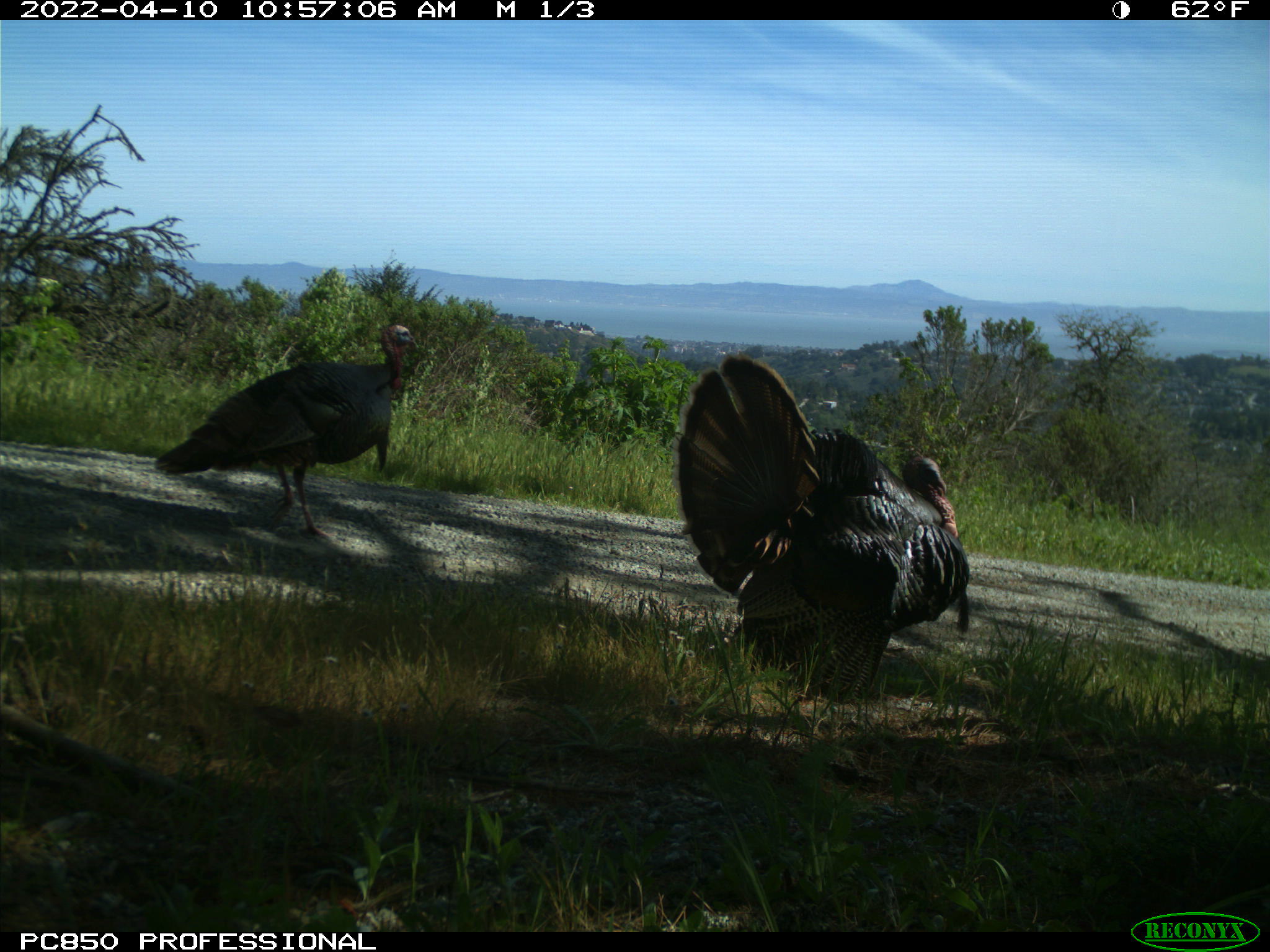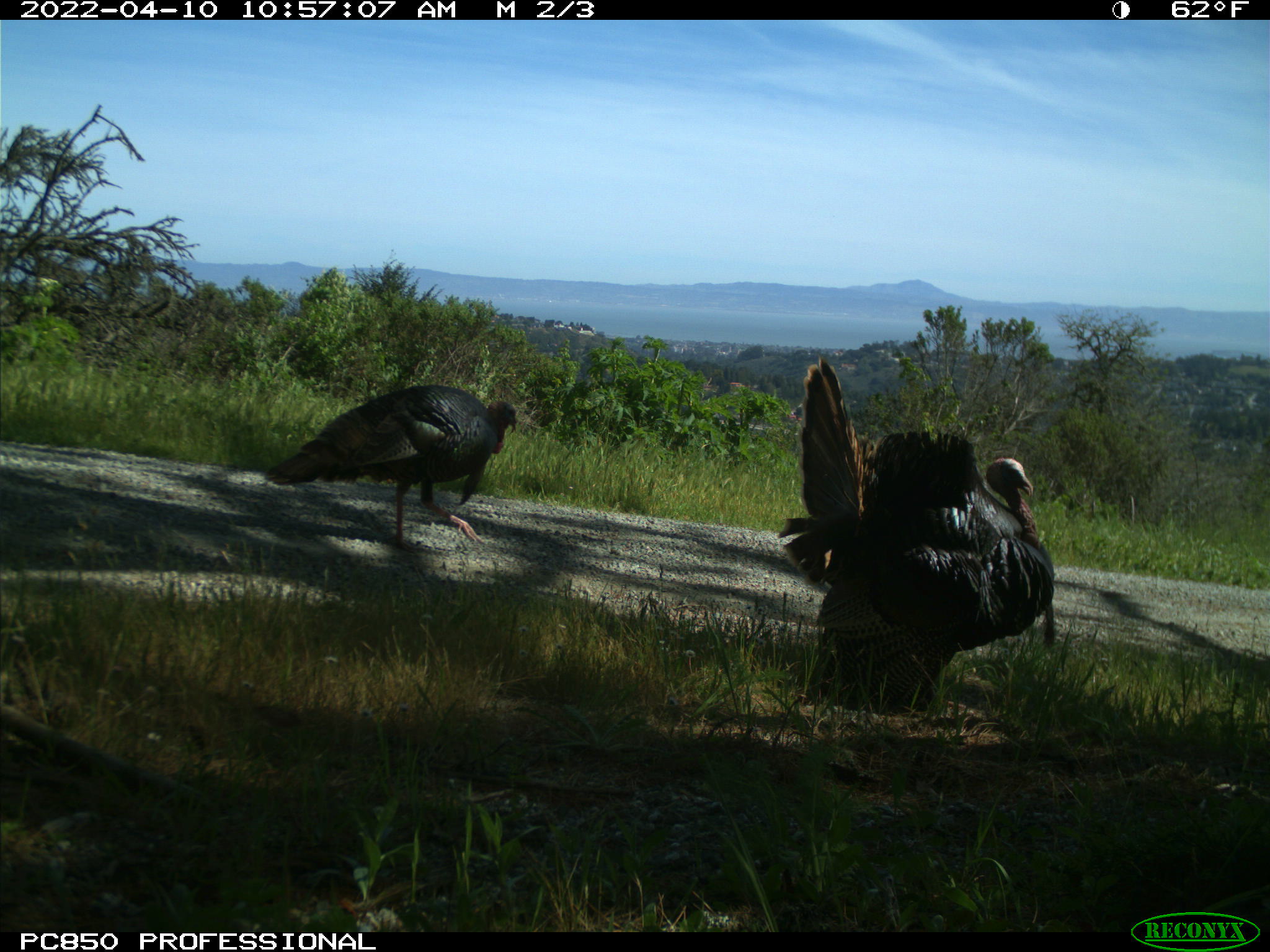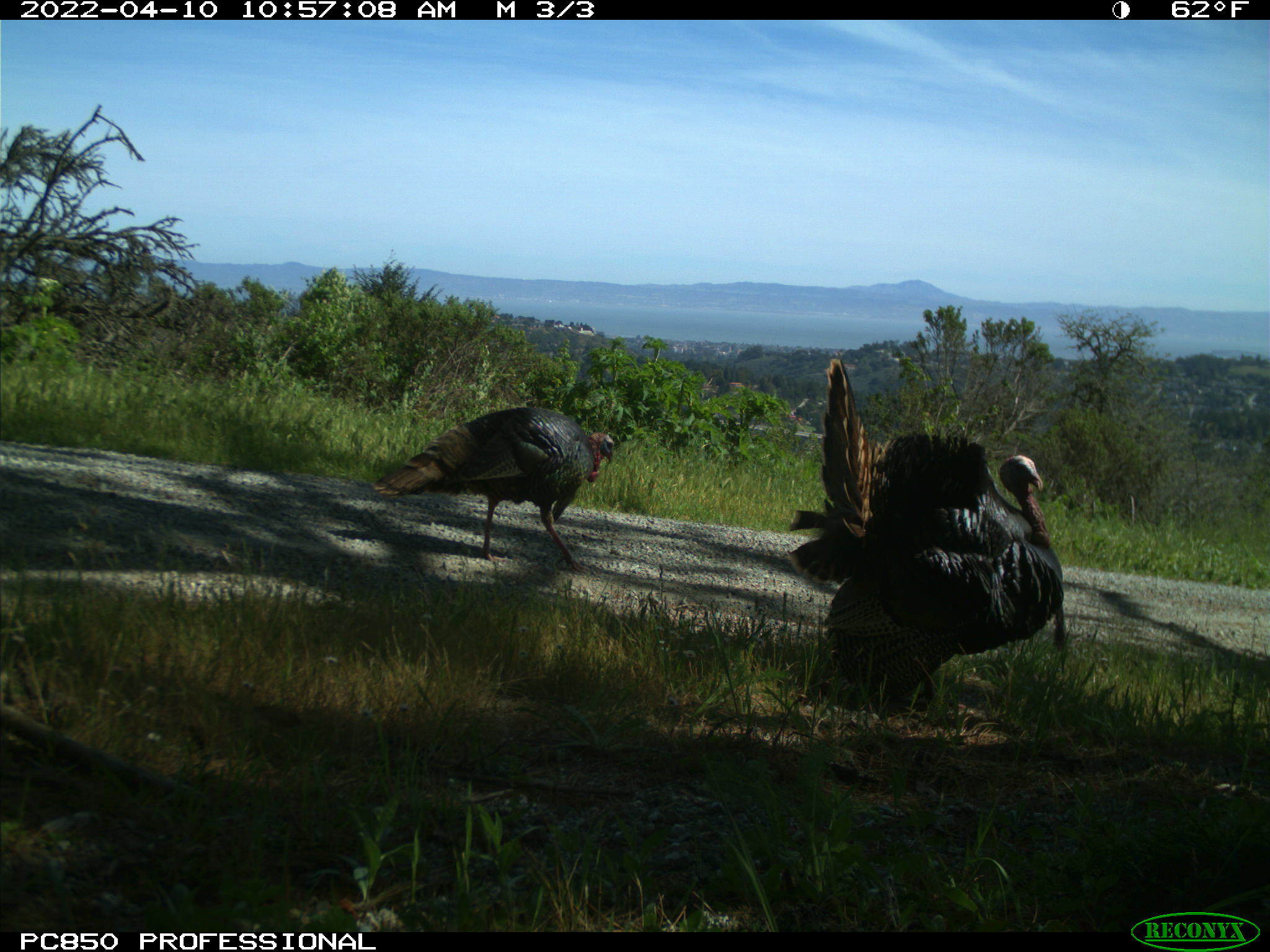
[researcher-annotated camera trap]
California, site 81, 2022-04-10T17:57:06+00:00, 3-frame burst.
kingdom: Animalia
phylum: Chordata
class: Aves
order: Galliformes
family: Phasianidae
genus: Meleagris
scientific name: Meleagris gallopavo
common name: turkey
Turkey (Meleagris gallopavo).